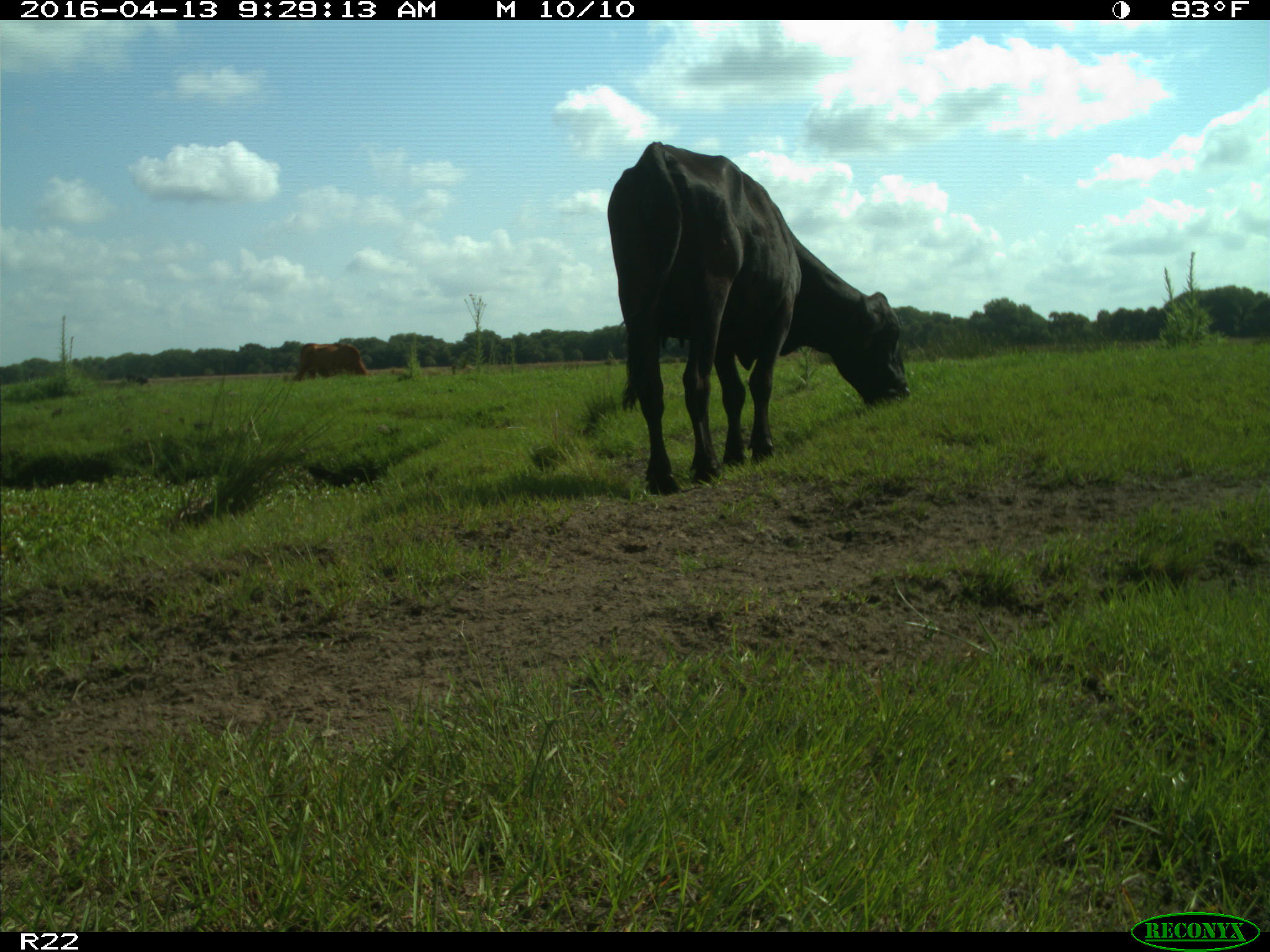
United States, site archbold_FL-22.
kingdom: Animalia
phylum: Chordata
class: Mammalia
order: Artiodactyla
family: Bovidae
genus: Bos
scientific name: Bos taurus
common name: domestic cow